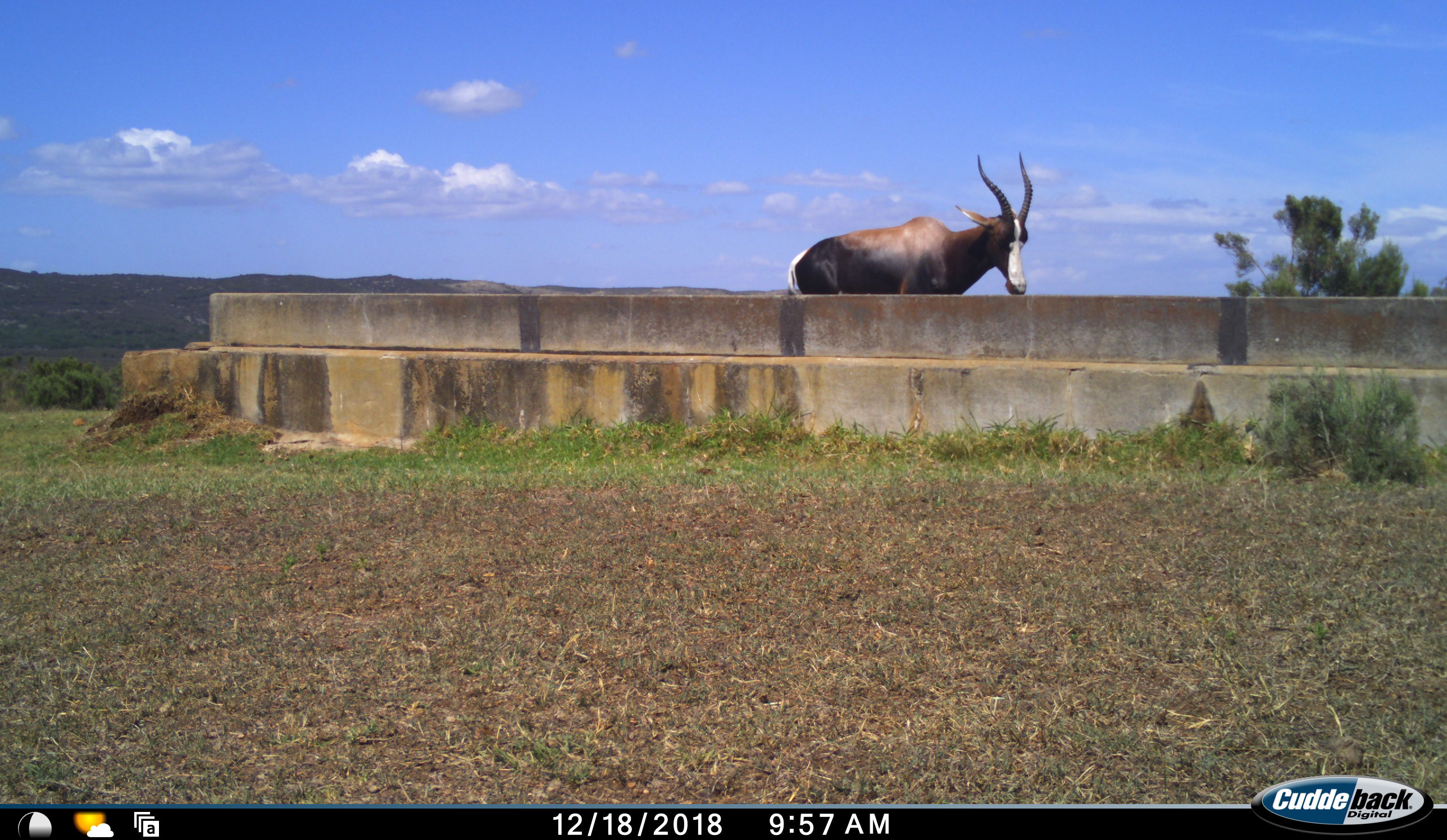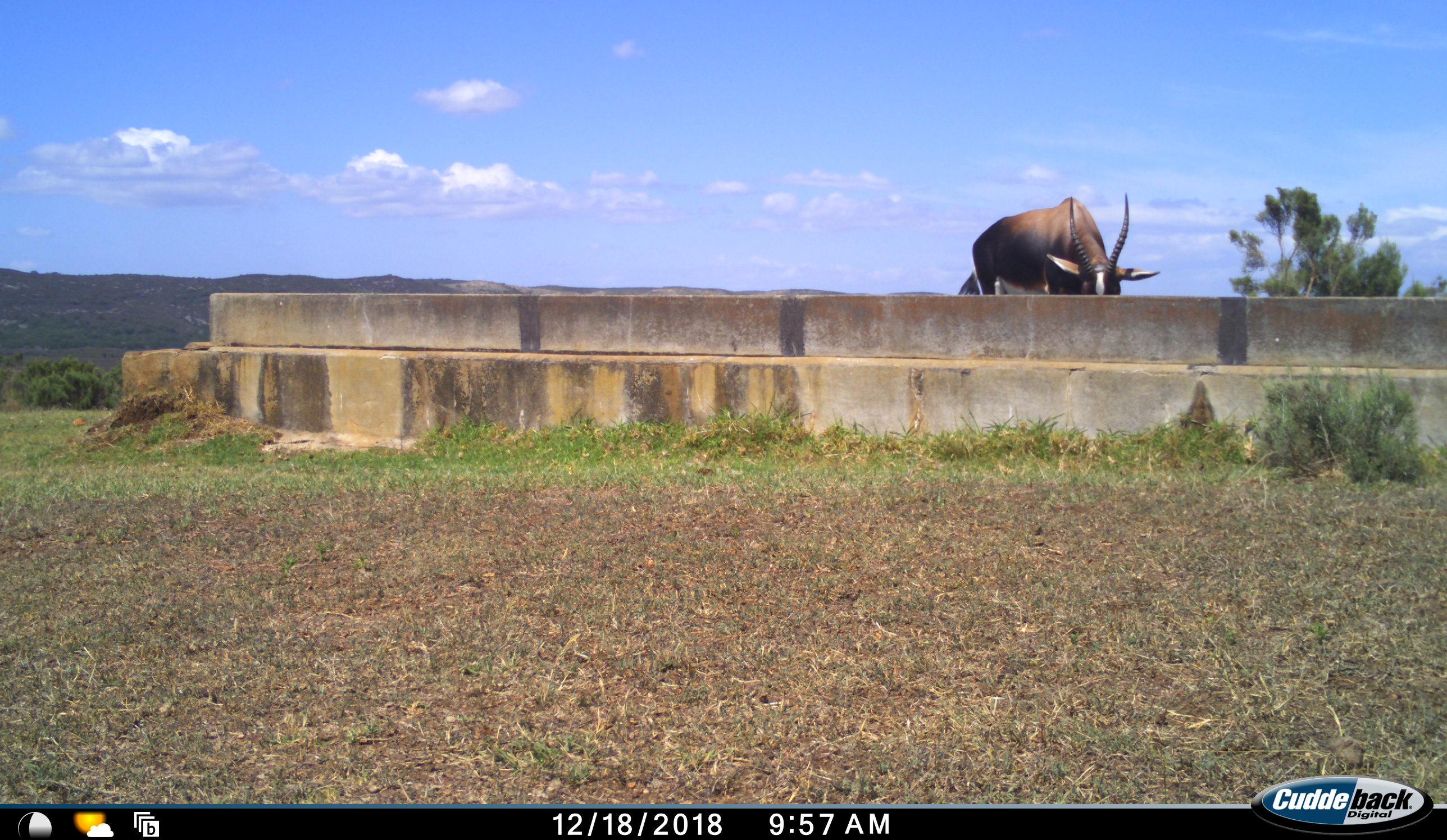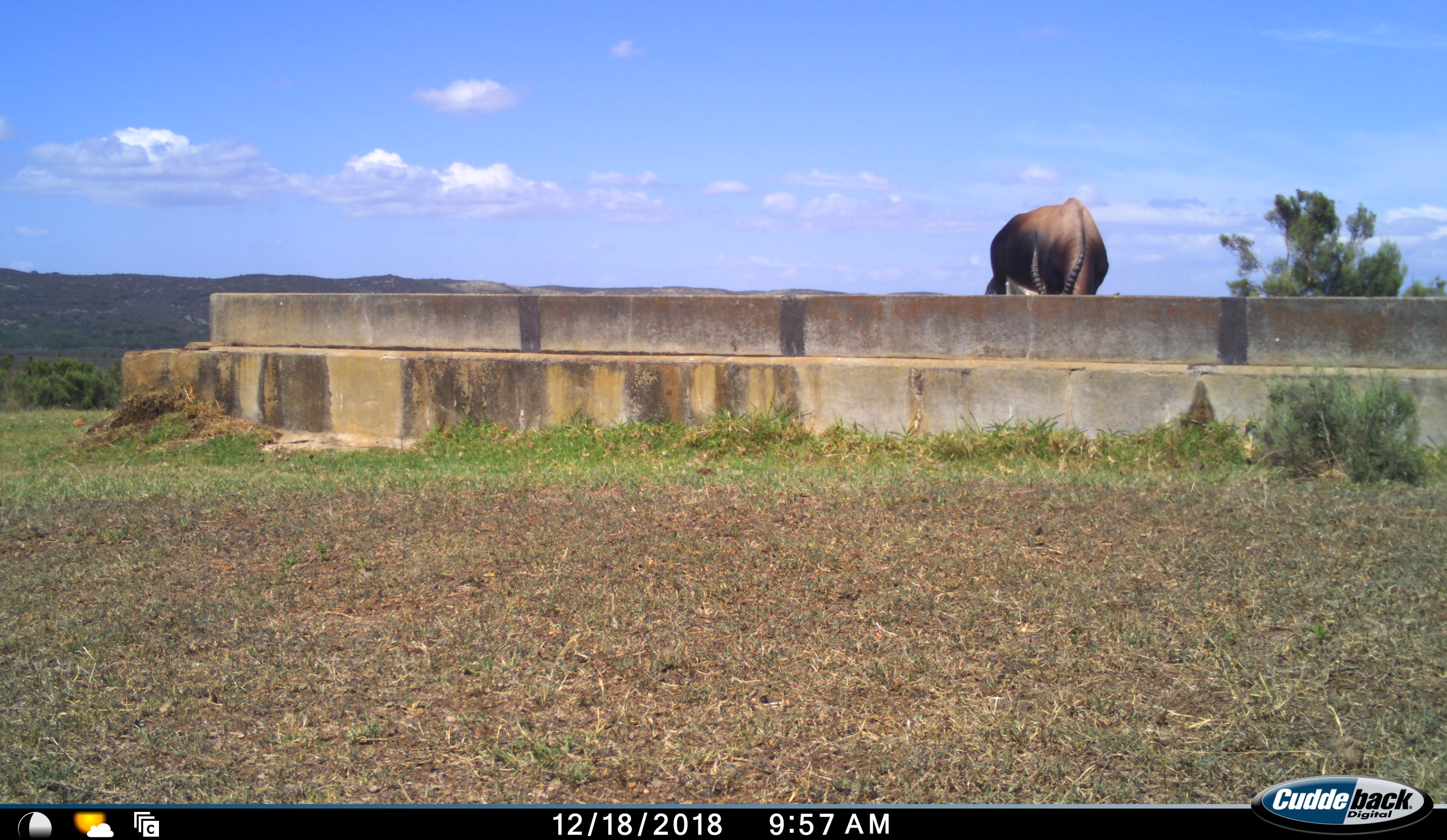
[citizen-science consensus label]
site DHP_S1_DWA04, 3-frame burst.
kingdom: Animalia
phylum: Chordata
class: Mammalia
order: Artiodactyla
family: Bovidae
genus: Damaliscus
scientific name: Damaliscus pygargus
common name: bontebok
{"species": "bontebok (Damaliscus pygargus)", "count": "1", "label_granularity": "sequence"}